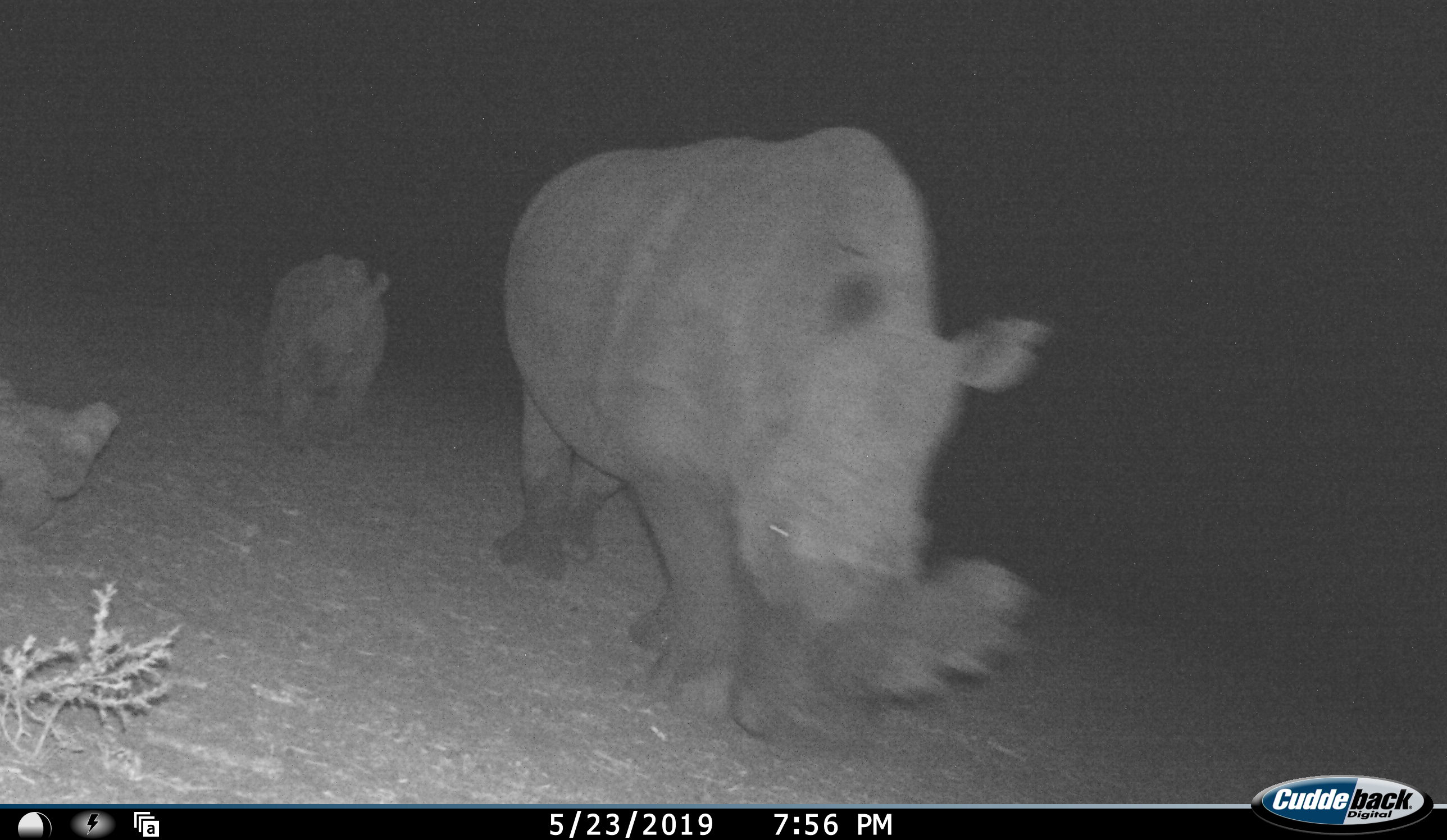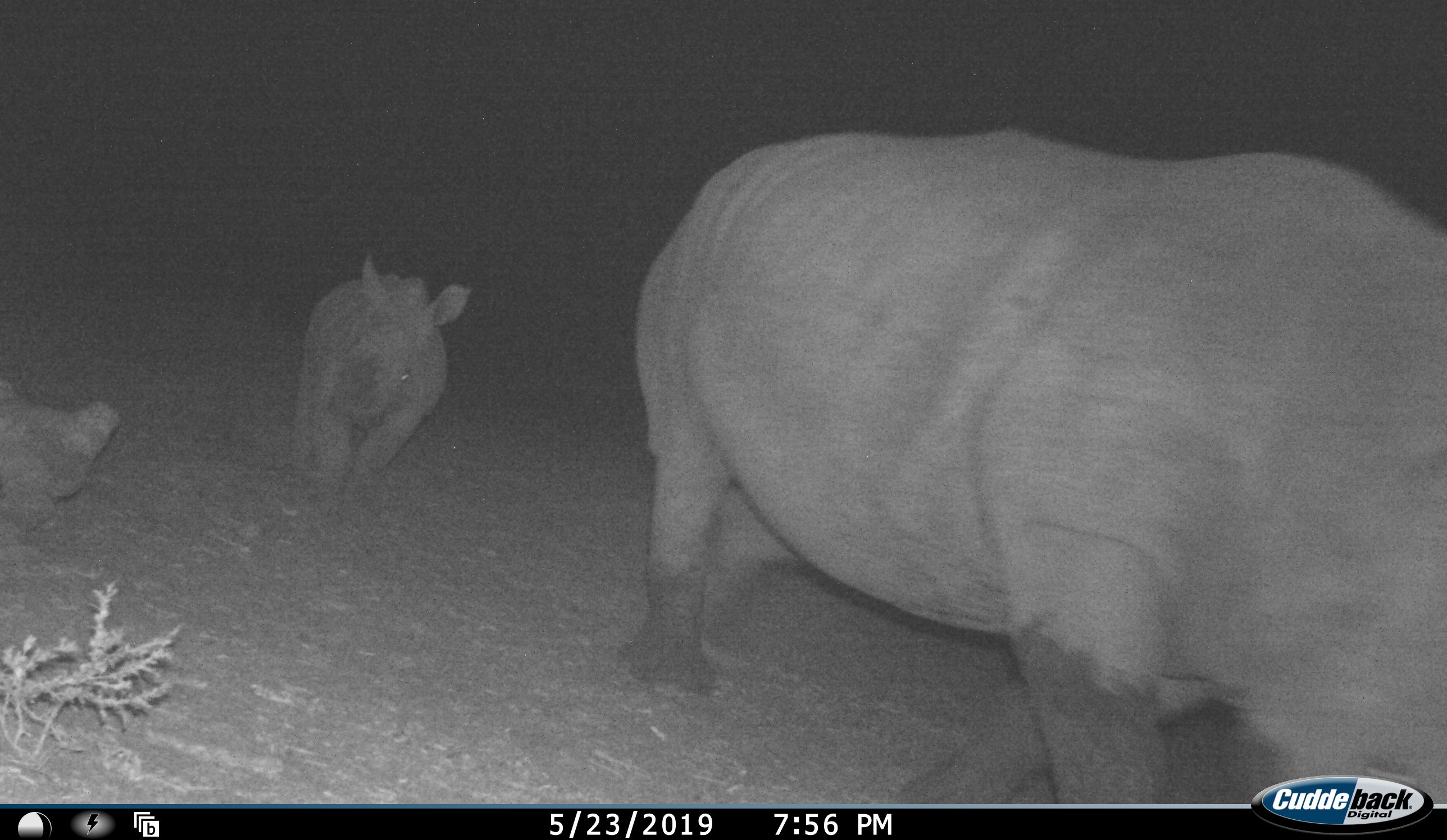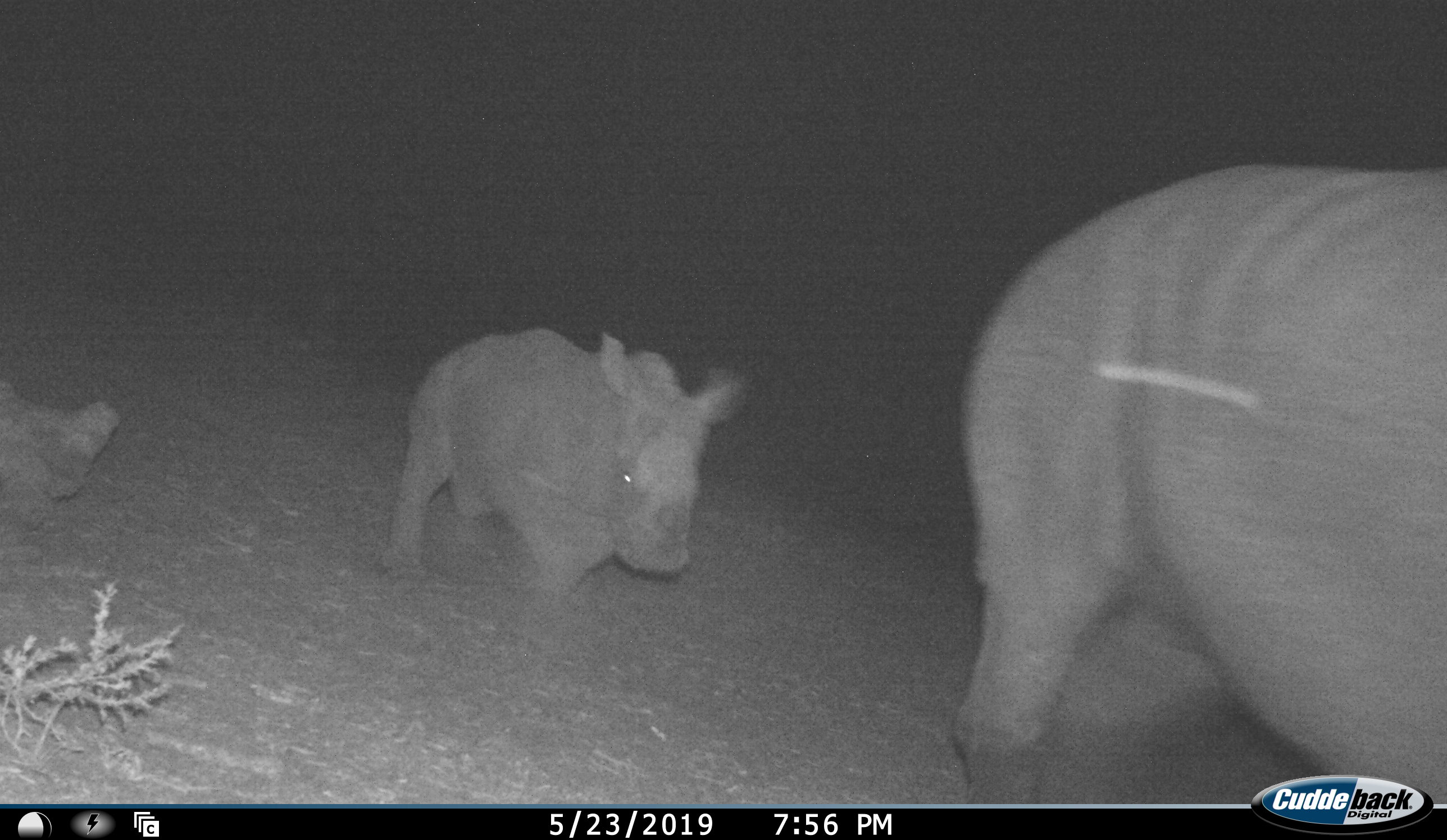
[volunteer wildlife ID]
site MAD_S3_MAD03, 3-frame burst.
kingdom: Animalia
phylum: Chordata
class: Mammalia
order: Perissodactyla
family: Rhinocerotidae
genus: Ceratotherium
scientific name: Ceratotherium simum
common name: white rhinoceros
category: rhinoceroswhite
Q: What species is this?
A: Rhinoceroswhite (white rhinoceros) (Ceratotherium simum).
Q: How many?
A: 2.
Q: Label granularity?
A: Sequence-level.